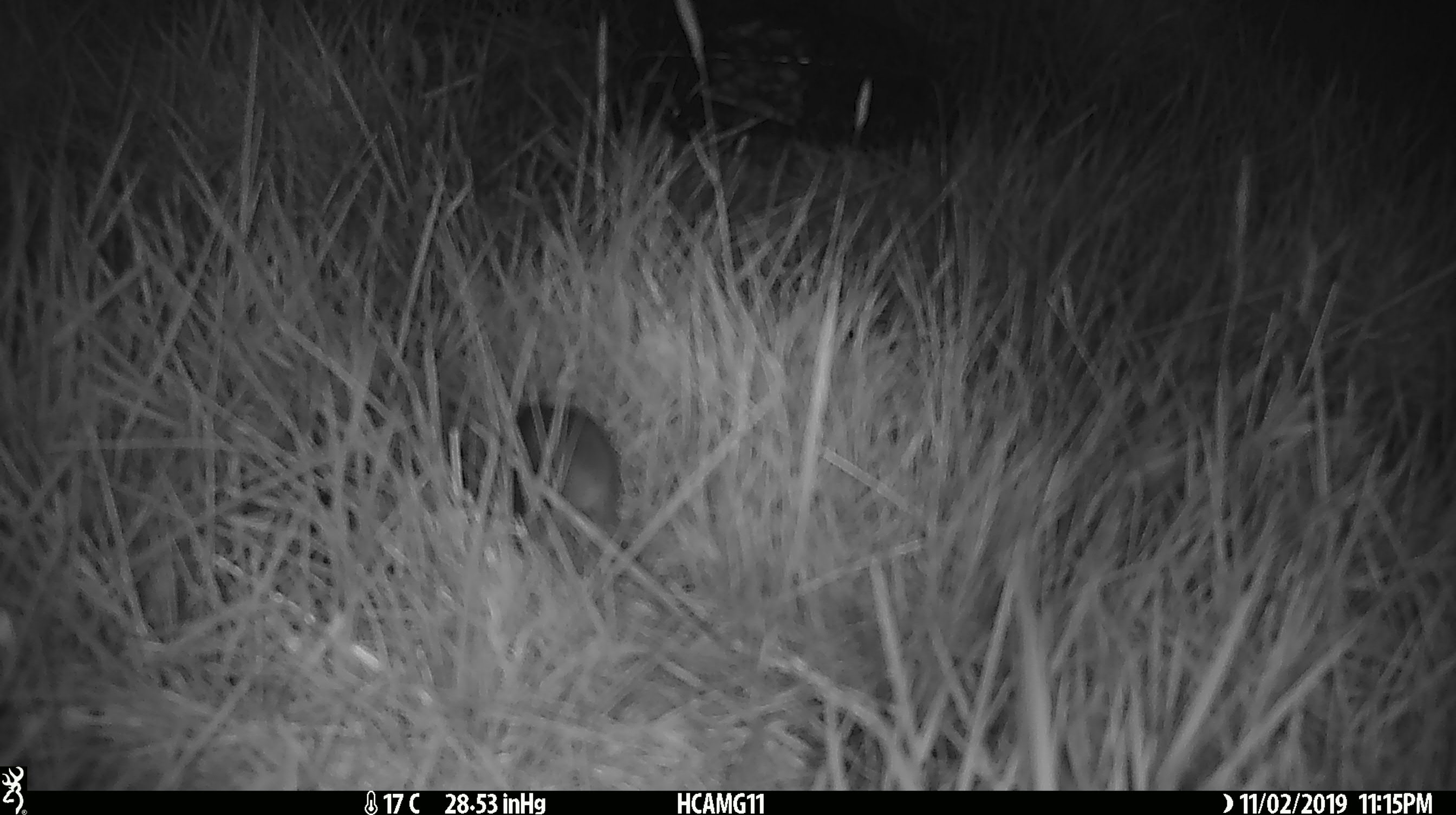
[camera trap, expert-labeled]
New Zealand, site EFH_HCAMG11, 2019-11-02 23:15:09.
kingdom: Animalia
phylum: Chordata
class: Mammalia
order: Rodentia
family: Muridae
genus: Mus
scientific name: Mus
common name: mouse